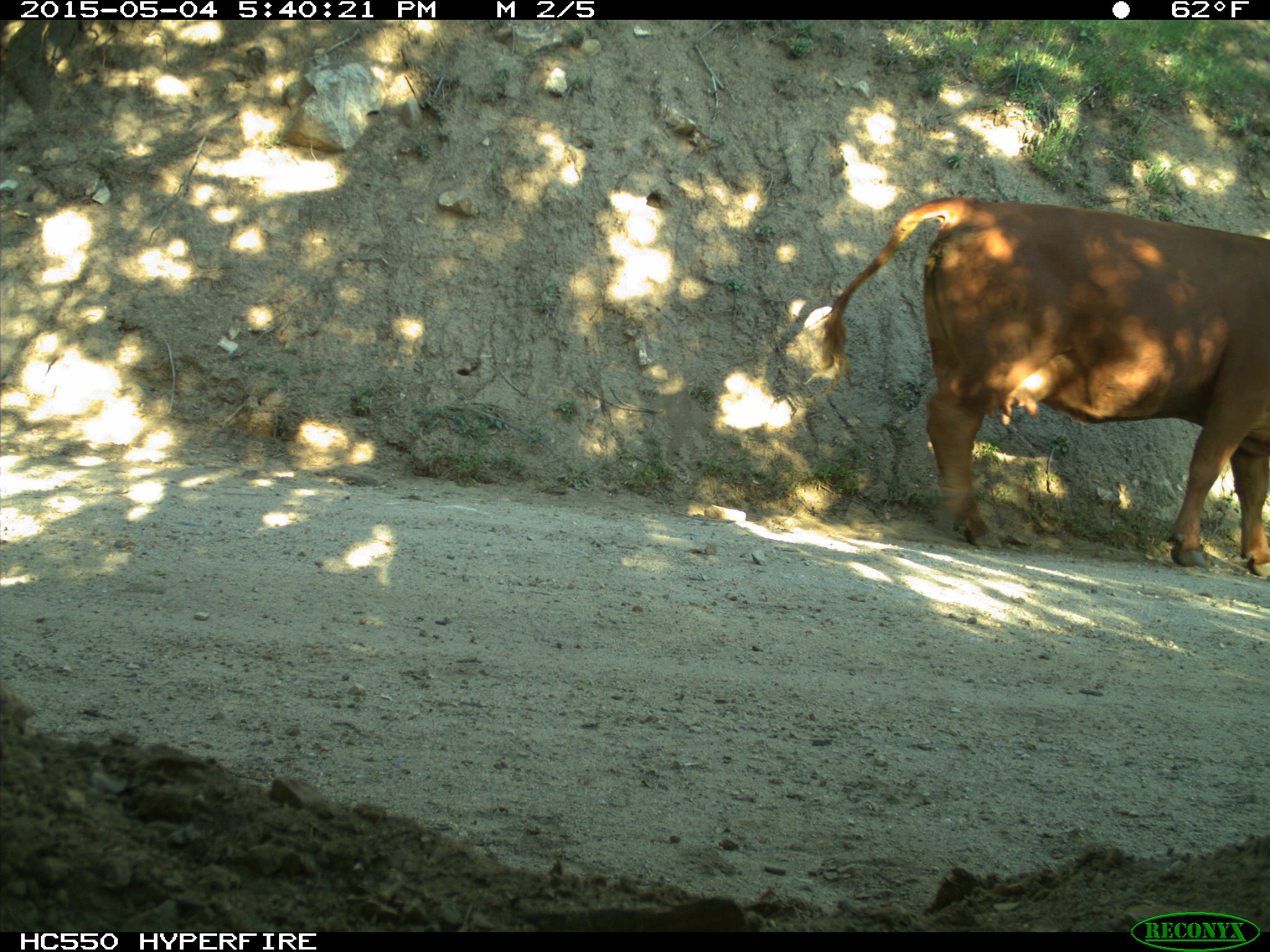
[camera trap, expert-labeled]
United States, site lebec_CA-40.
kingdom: Animalia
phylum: Chordata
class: Mammalia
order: Artiodactyla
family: Bovidae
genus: Bos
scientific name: Bos taurus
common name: domestic cow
Bos taurus (domestic cow).